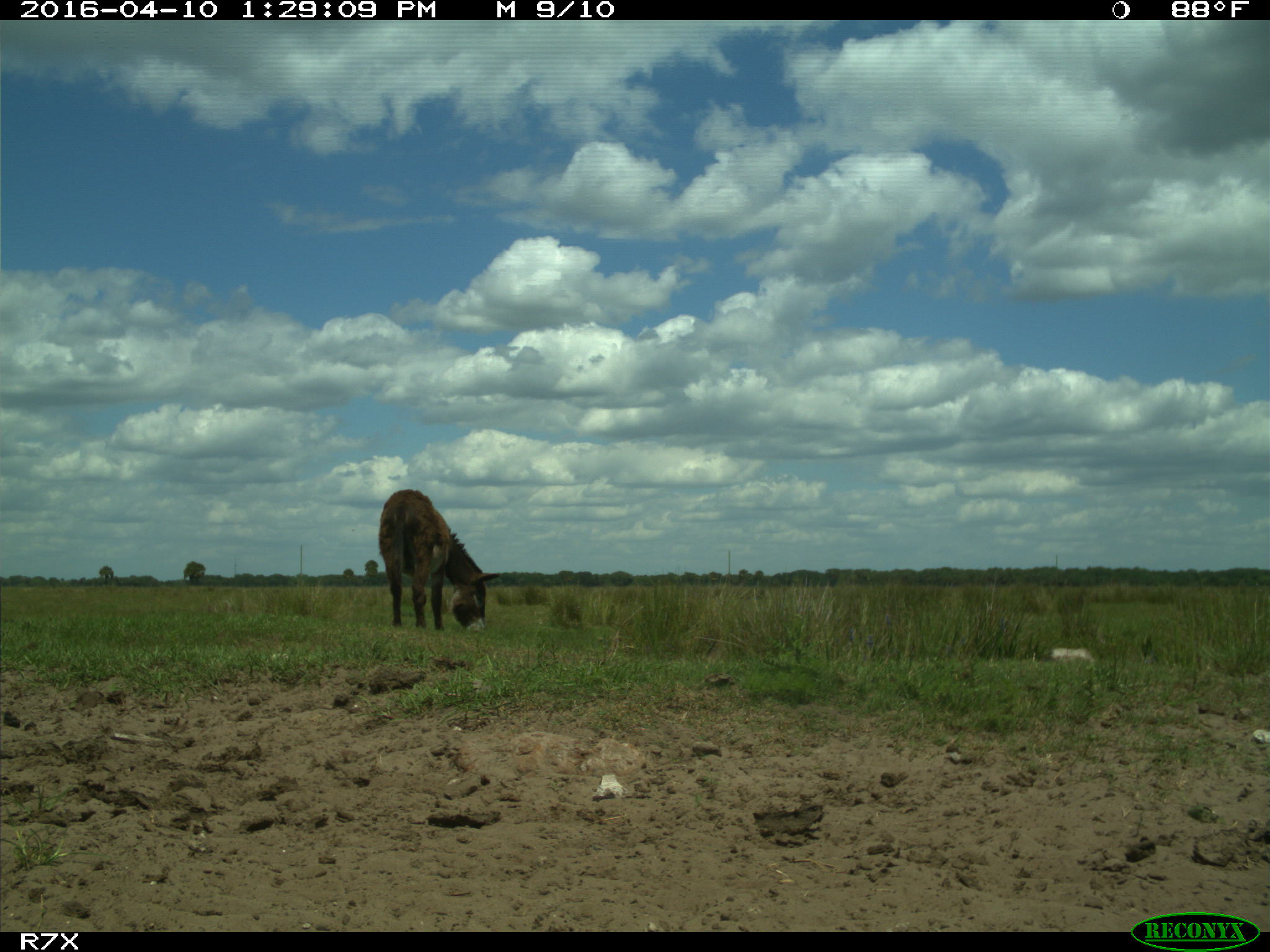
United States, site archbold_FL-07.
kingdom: Animalia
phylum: Chordata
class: Mammalia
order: Artiodactyla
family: Bovidae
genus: Bos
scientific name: Bos taurus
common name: domestic cow